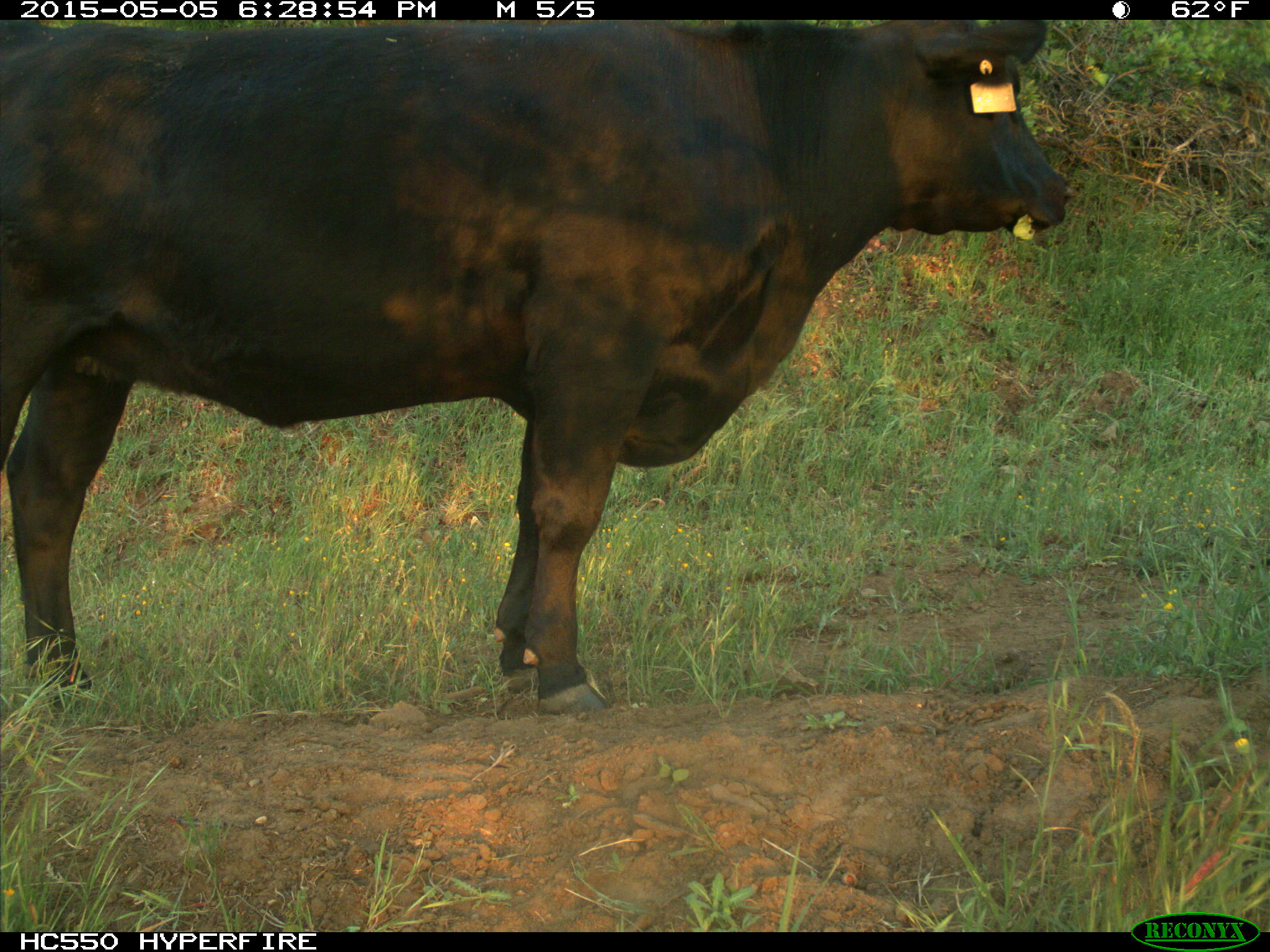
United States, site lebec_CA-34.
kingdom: Animalia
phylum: Chordata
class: Mammalia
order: Artiodactyla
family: Bovidae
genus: Bos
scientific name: Bos taurus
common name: domestic cow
Bos taurus (domestic cow).